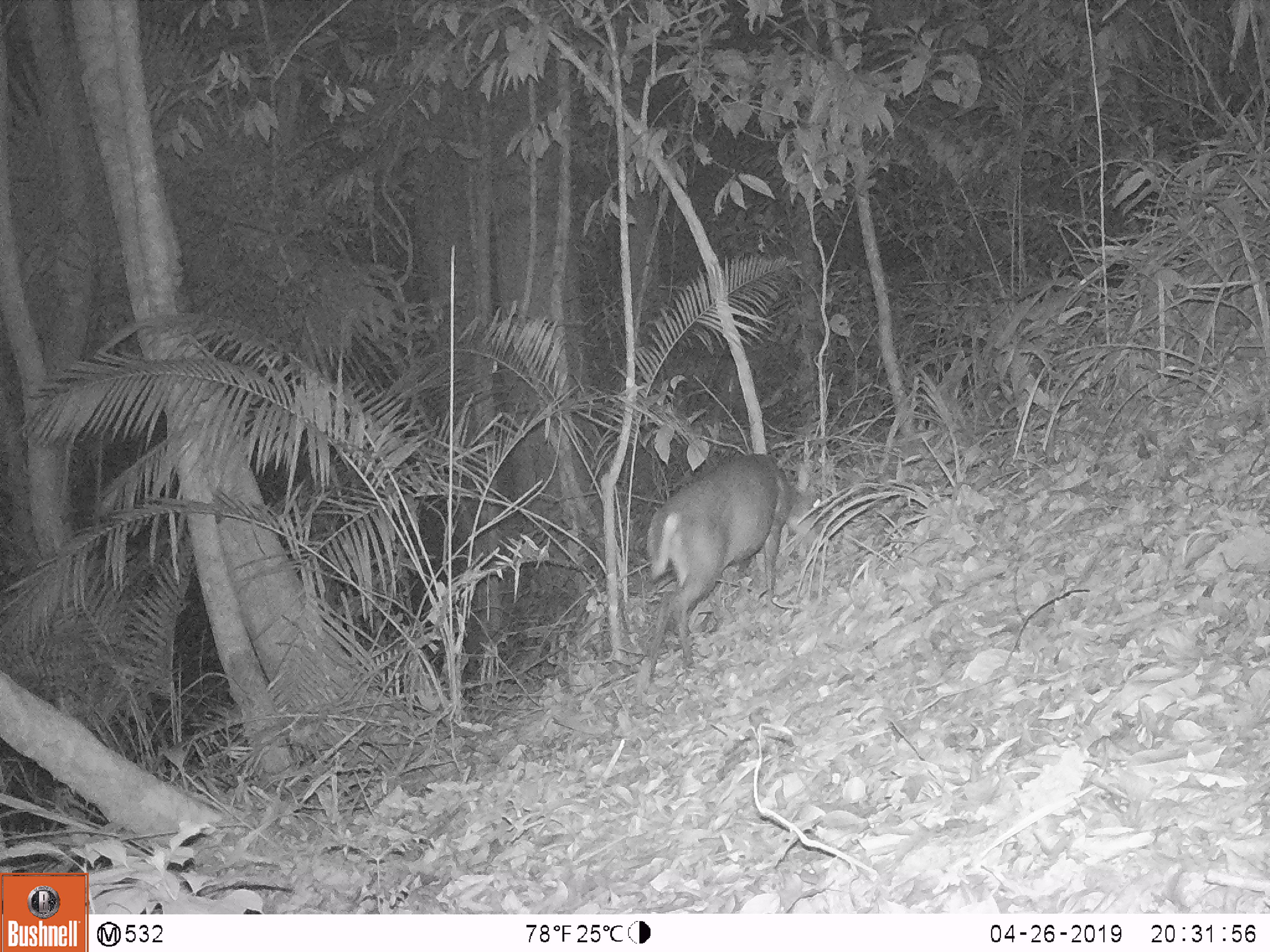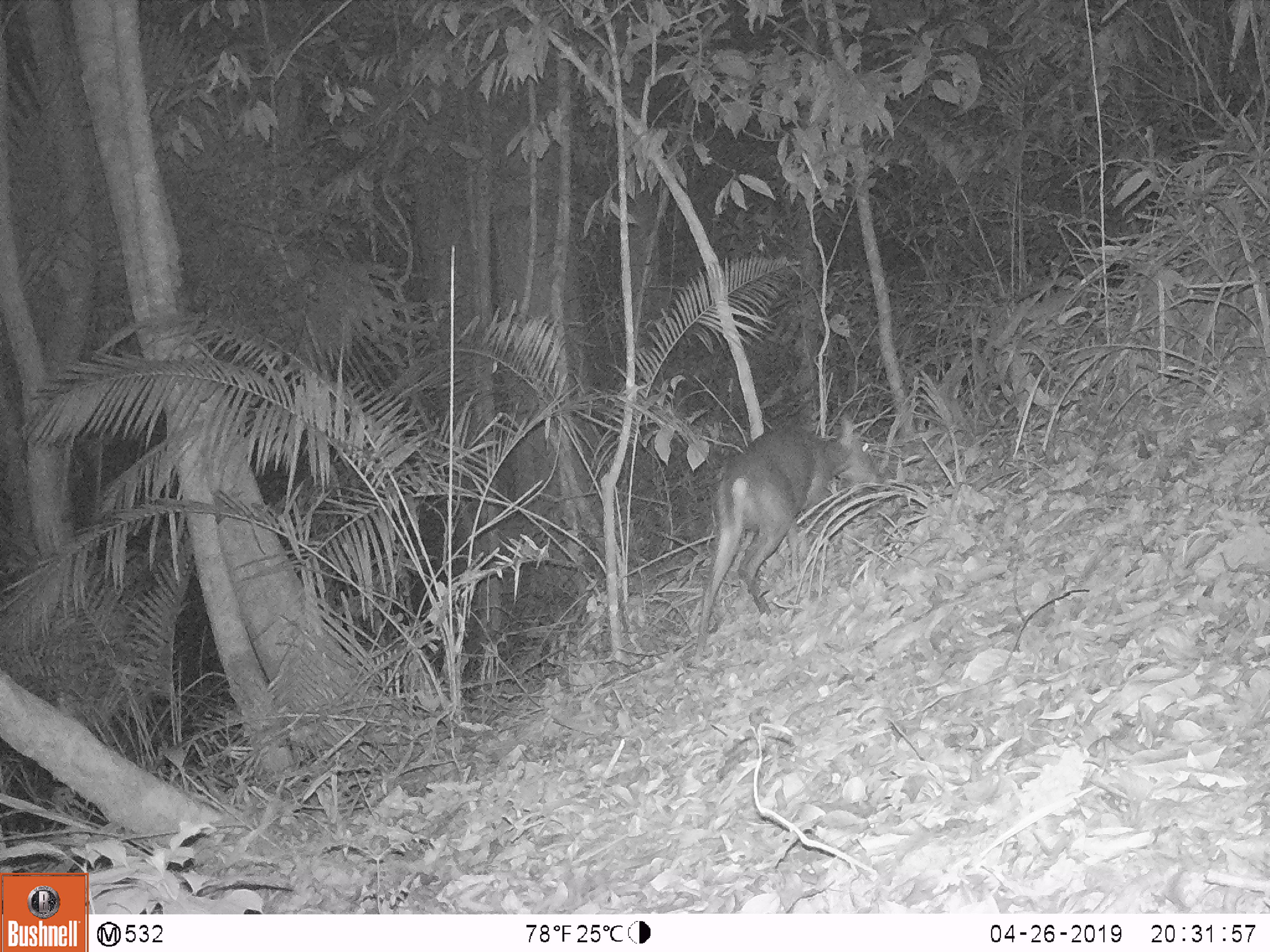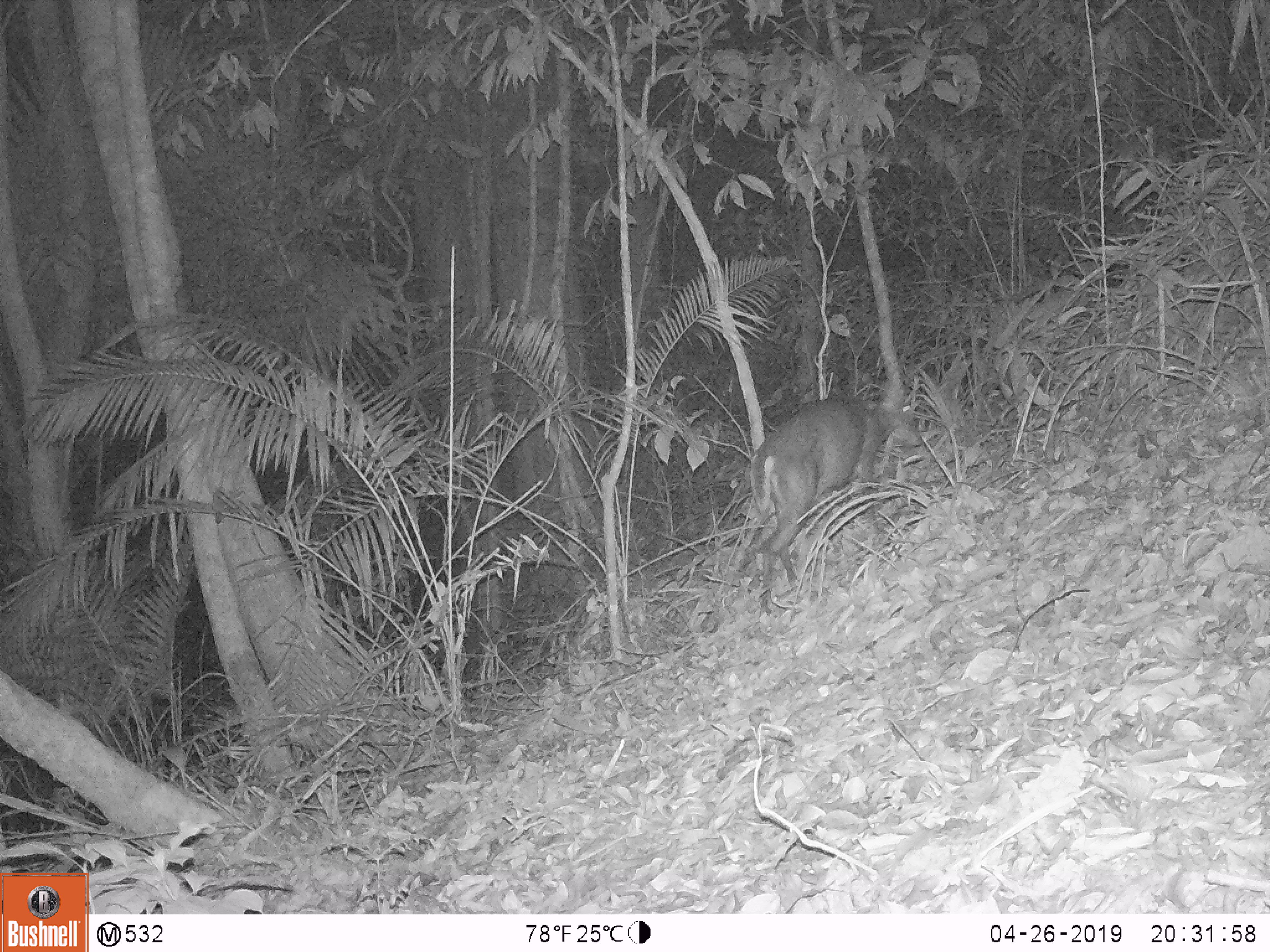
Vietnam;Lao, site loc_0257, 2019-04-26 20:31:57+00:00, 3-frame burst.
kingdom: Animalia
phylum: Chordata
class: Mammalia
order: Artiodactyla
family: Cervidae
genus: Muntiacus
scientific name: Muntiacus rooseveltorum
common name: roosevelt's muntjac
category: roosevelts muntjac group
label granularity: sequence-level